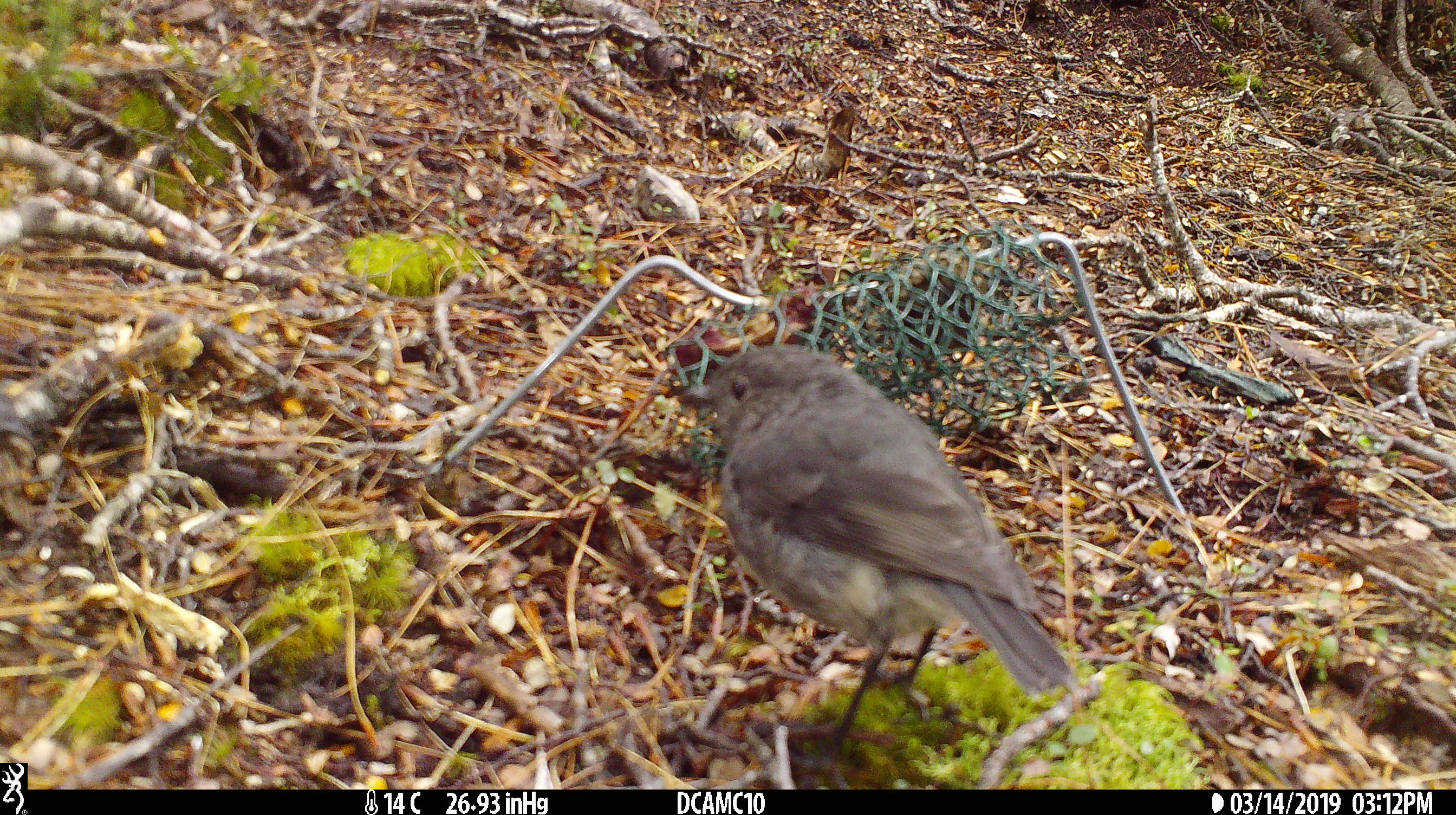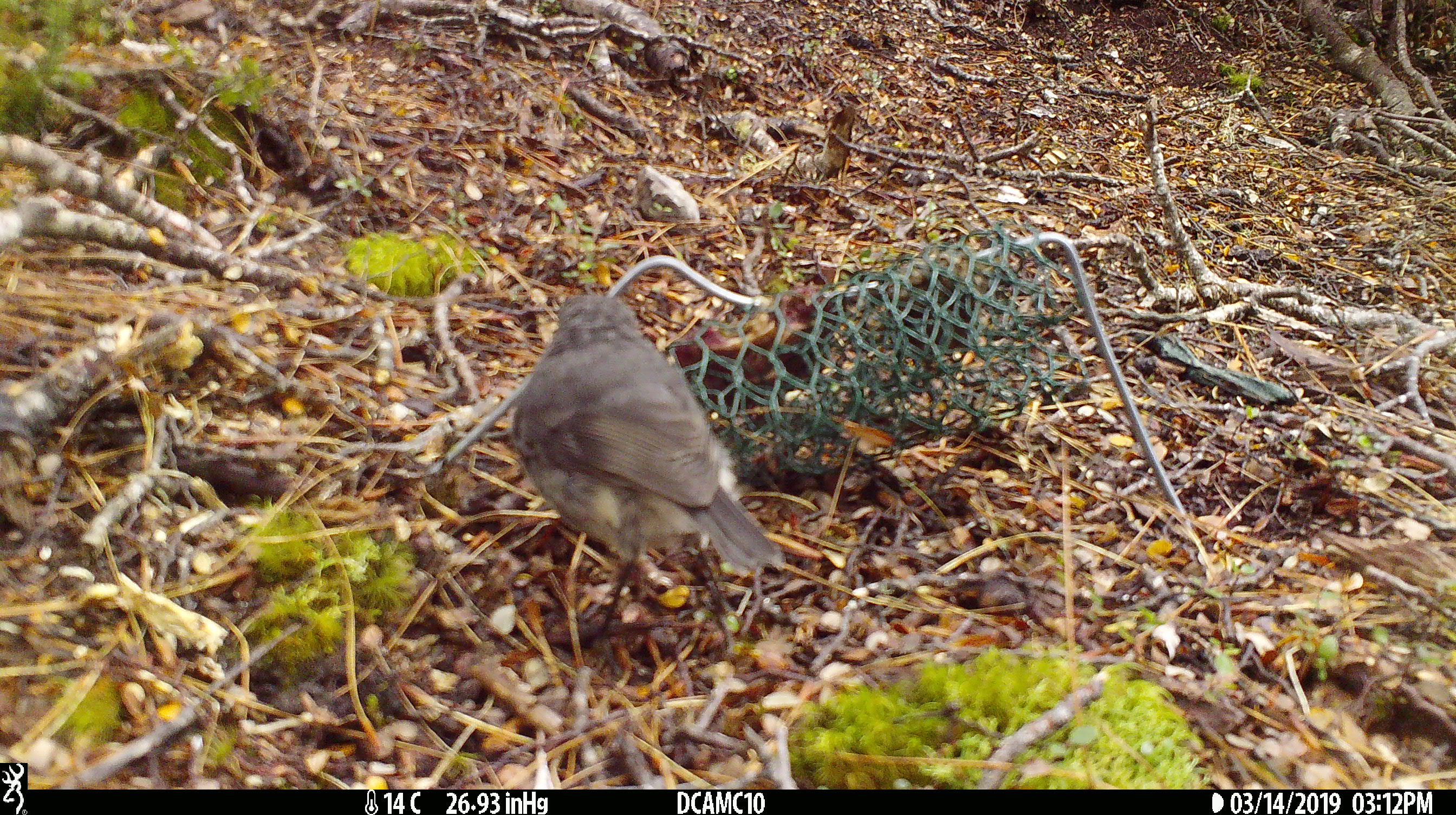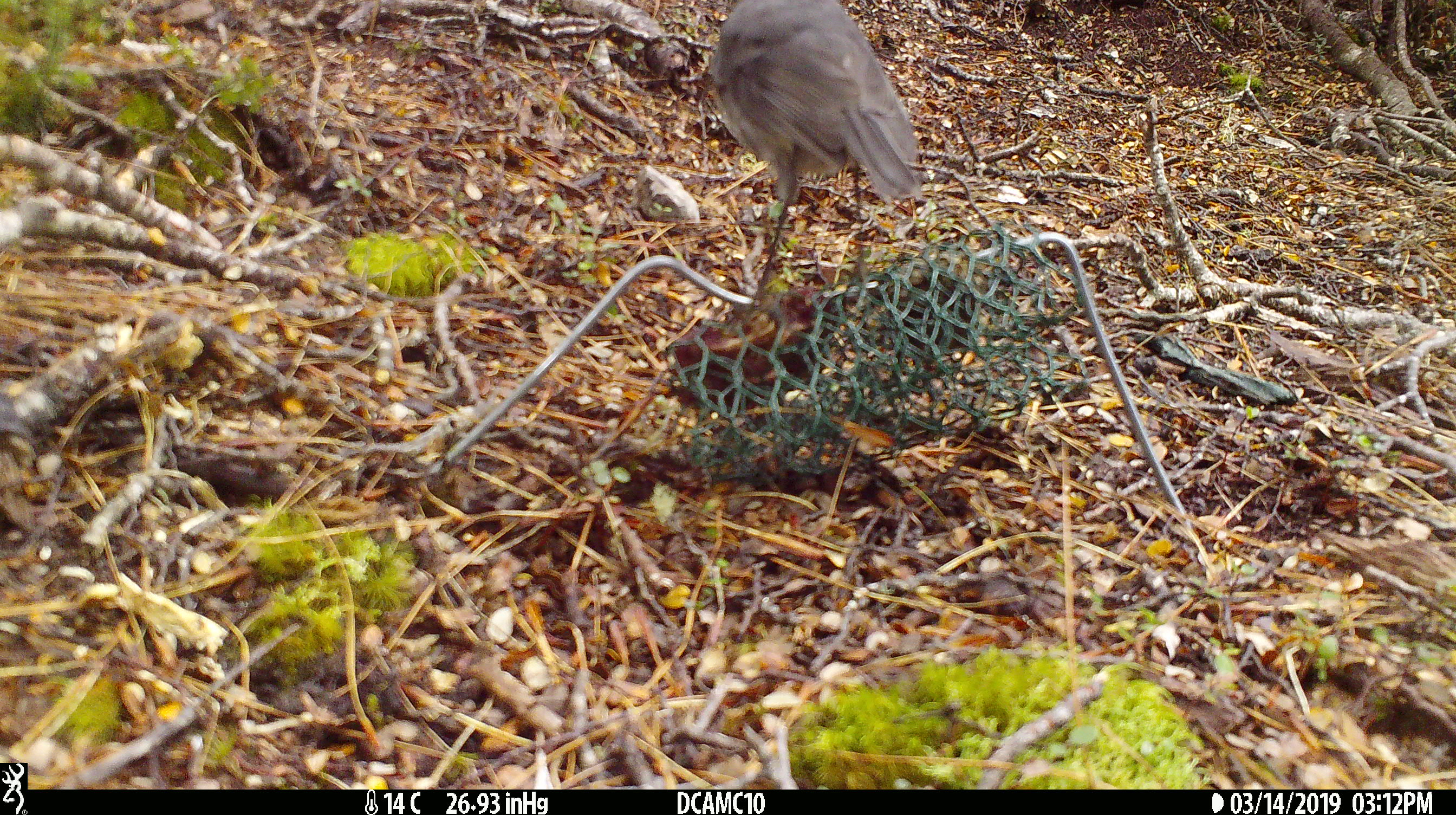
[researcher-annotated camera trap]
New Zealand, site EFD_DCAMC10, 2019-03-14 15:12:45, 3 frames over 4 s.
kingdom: Animalia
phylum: Chordata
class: Aves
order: Passeriformes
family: Petroicidae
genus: Petroica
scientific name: Petroica australis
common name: new zealand robin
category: robin